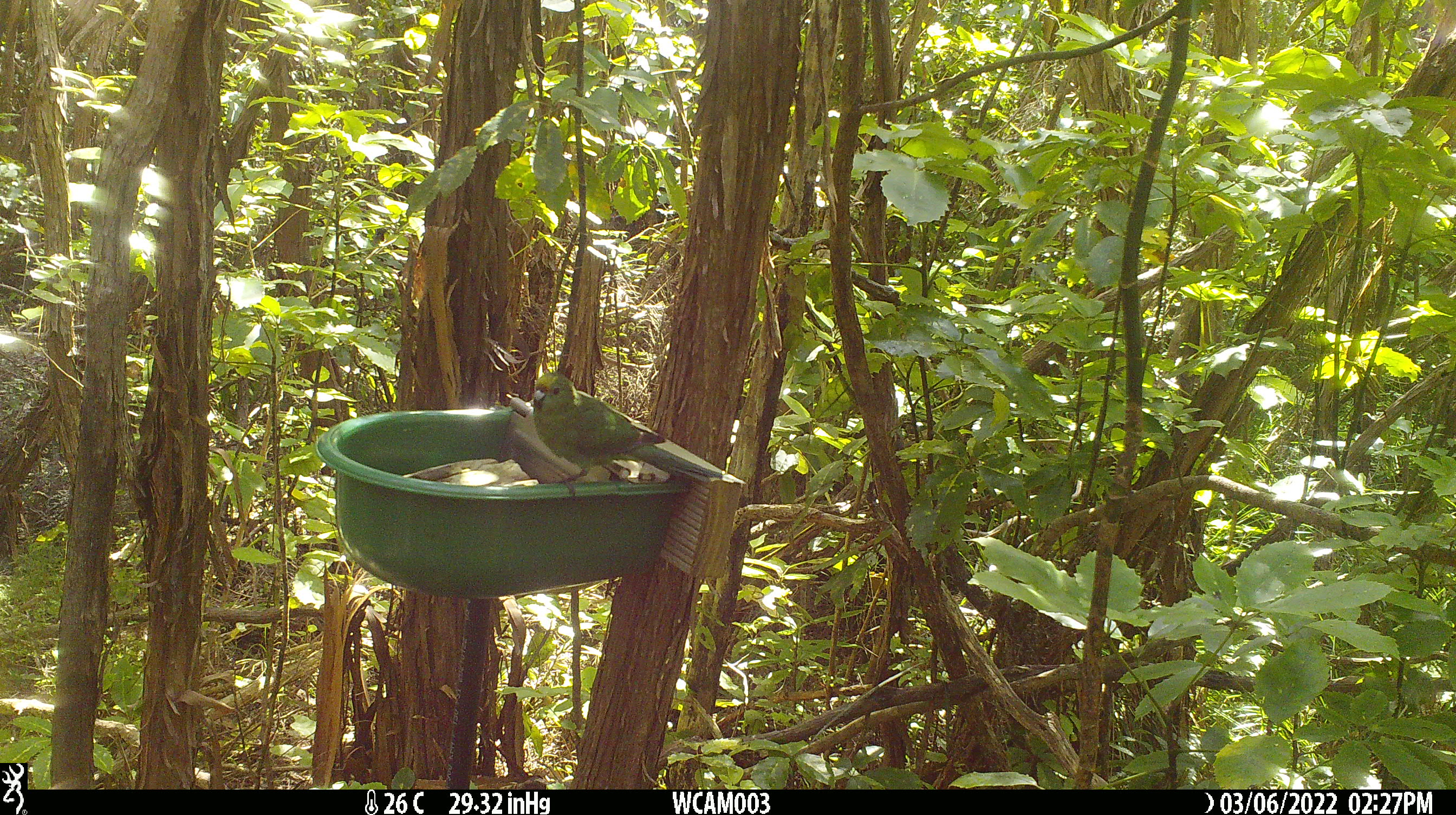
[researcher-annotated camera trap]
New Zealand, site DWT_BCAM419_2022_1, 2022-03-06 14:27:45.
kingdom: Animalia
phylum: Chordata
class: Aves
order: Psittaciformes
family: Psittaculidae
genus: Cyanoramphus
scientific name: Cyanoramphus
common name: parakeet